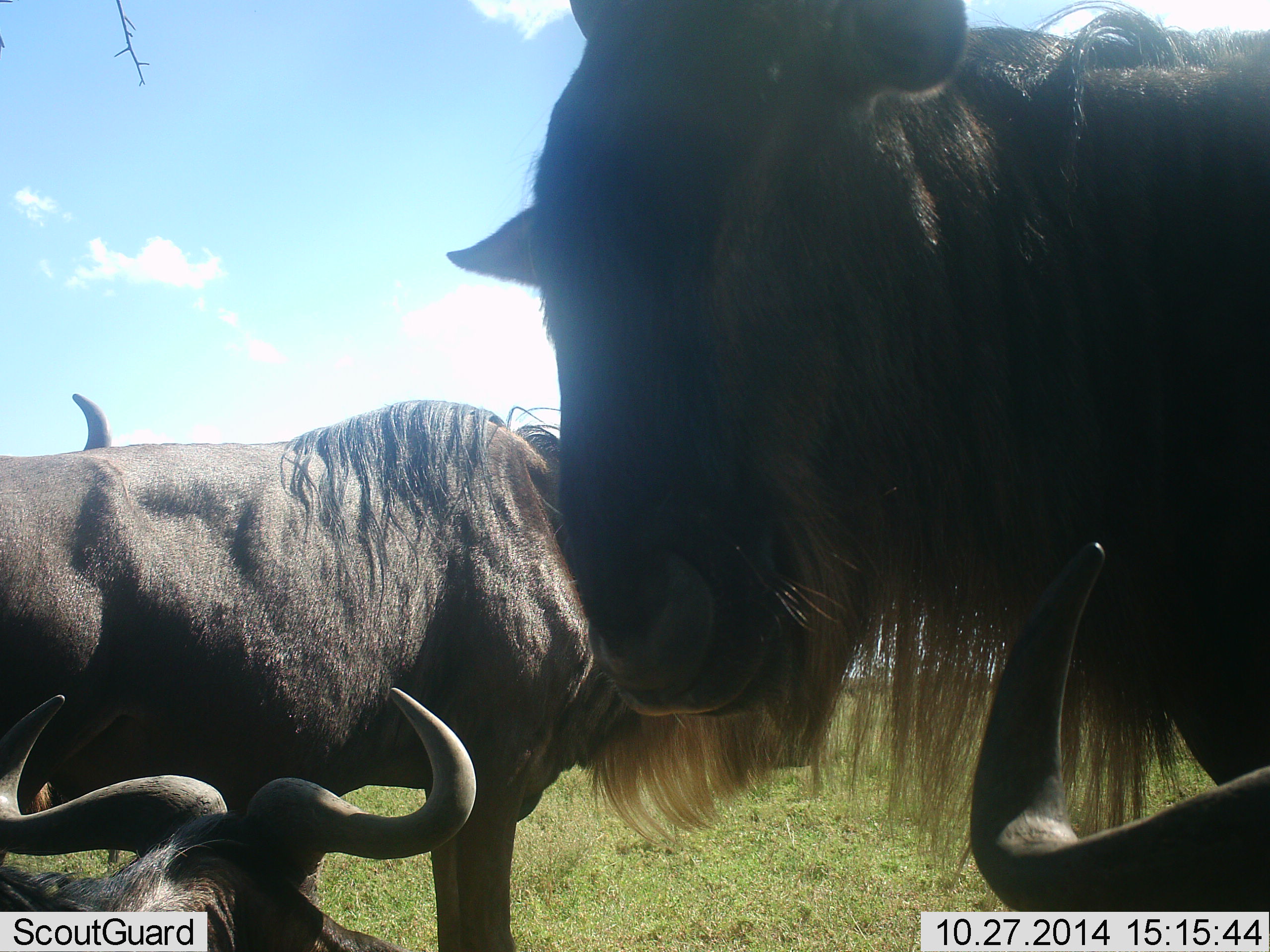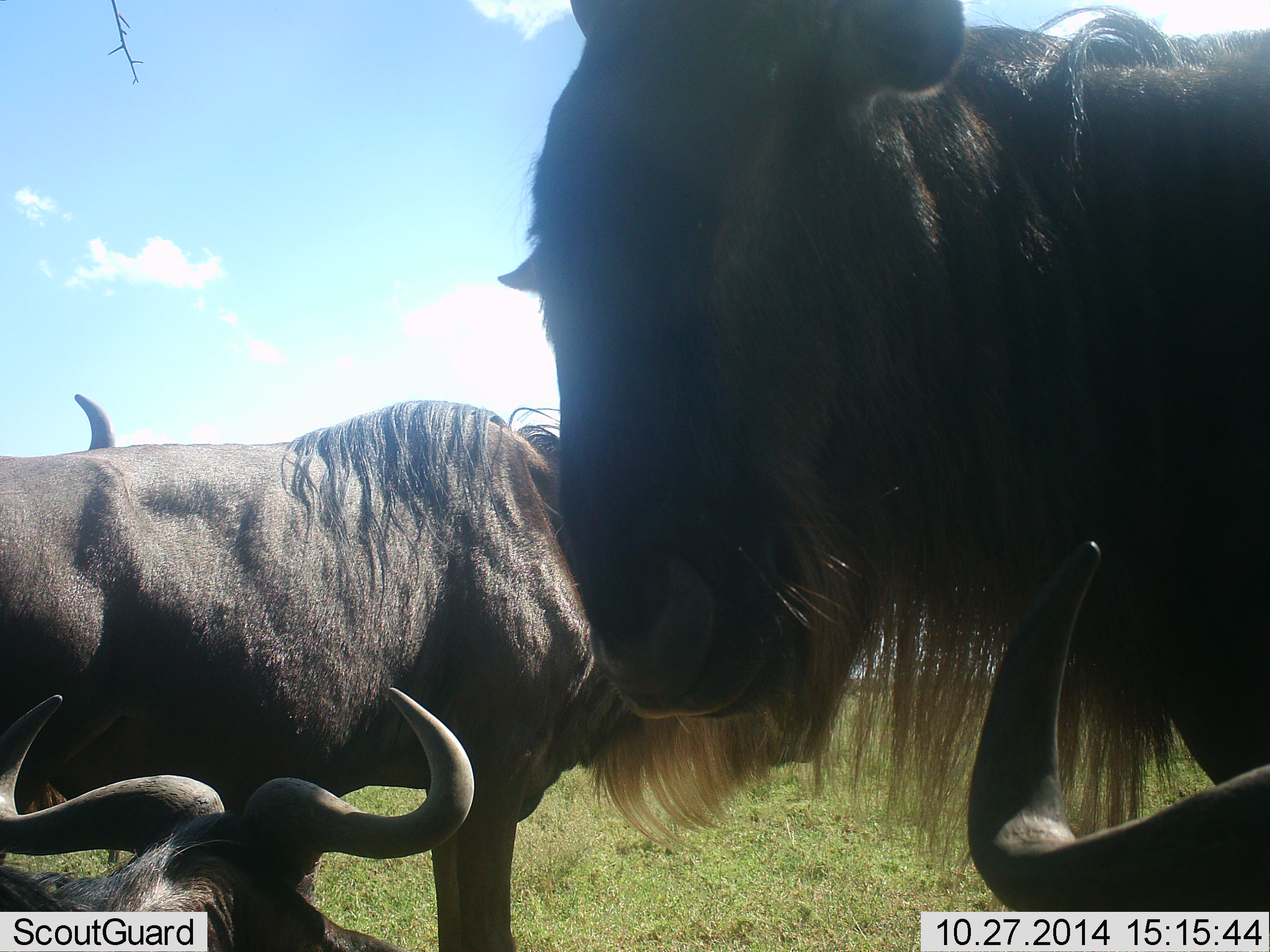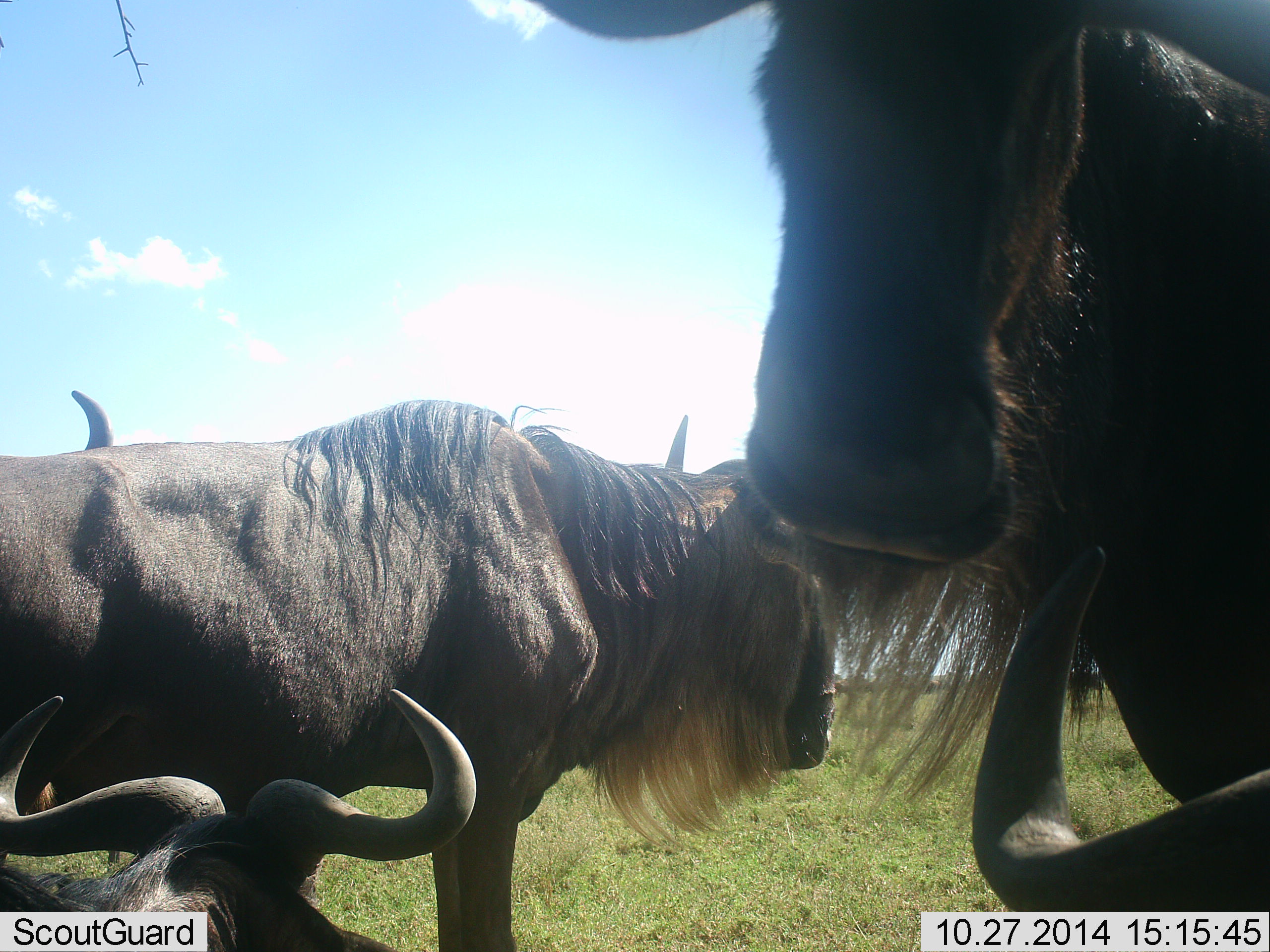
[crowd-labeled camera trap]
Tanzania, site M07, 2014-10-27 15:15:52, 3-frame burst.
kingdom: Animalia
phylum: Chordata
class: Mammalia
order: Artiodactyla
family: Bovidae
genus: Connochaetes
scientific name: Connochaetes taurinus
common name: blue wildebeest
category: wildebeest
Wildebeest (blue wildebeest) (Connochaetes taurinus), count 5. Behavior (volunteer vote fractions): standing 90%, resting 80%, moving 10%, interacting 0%. Young present (vote fraction): 0%. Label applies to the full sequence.